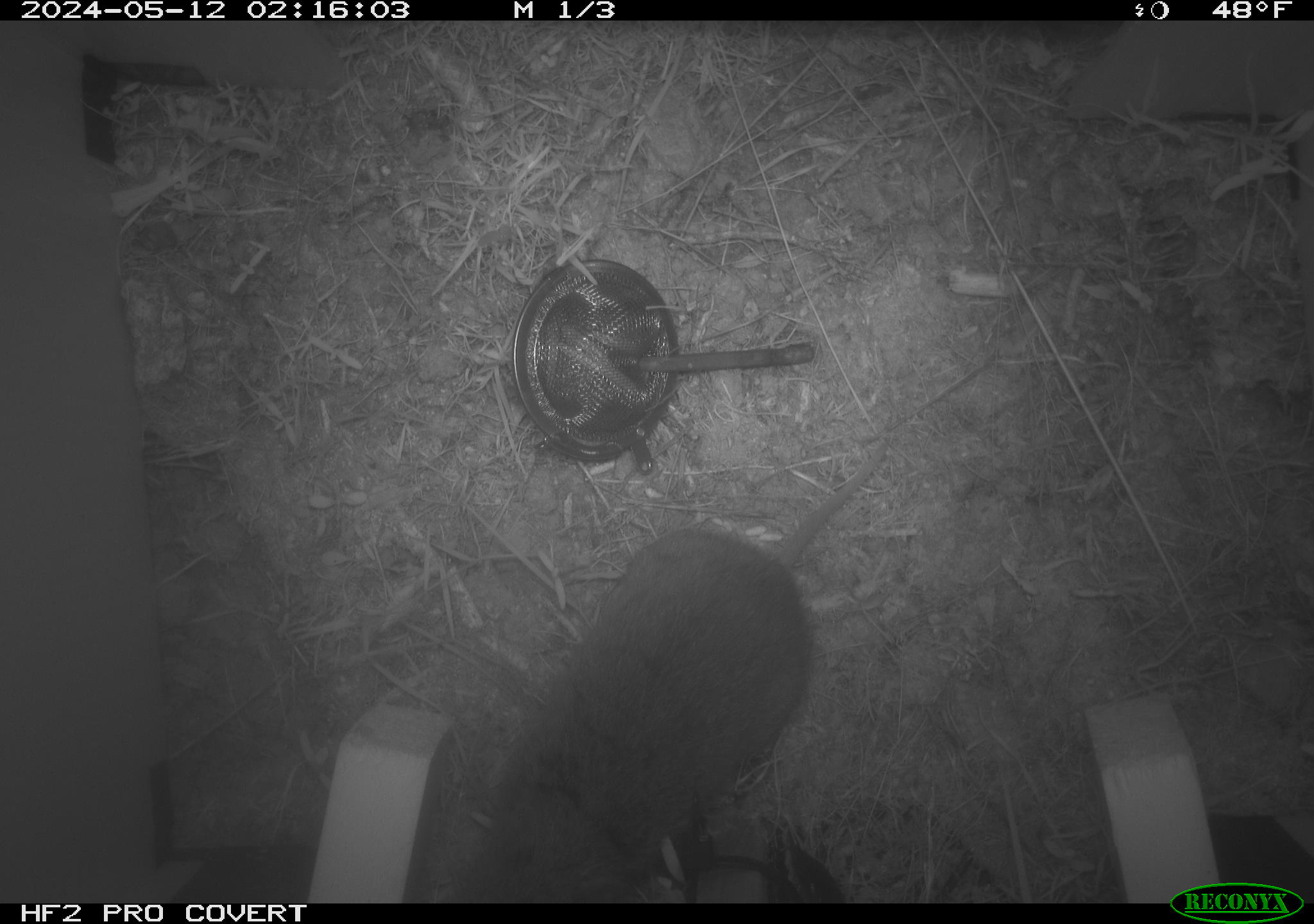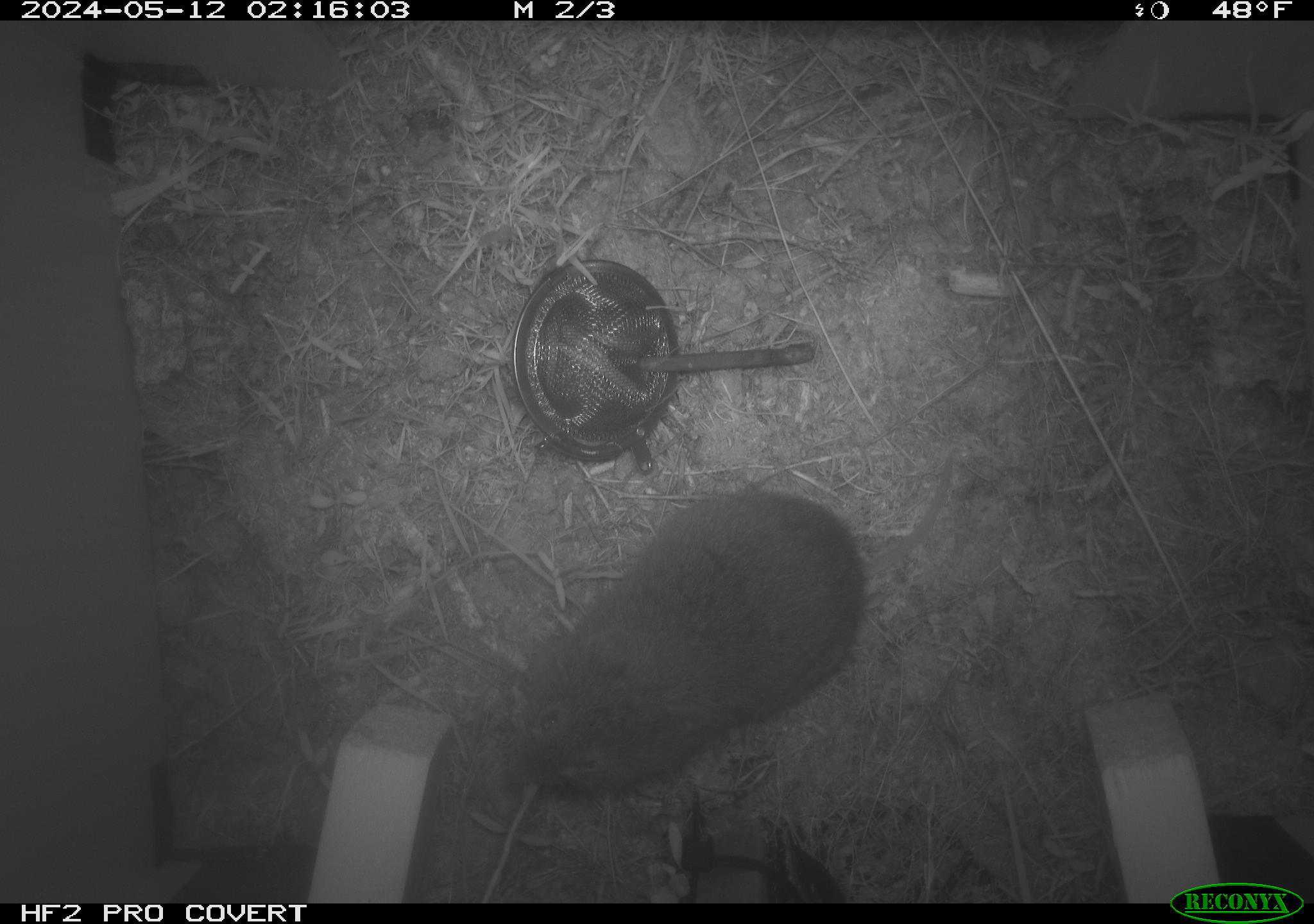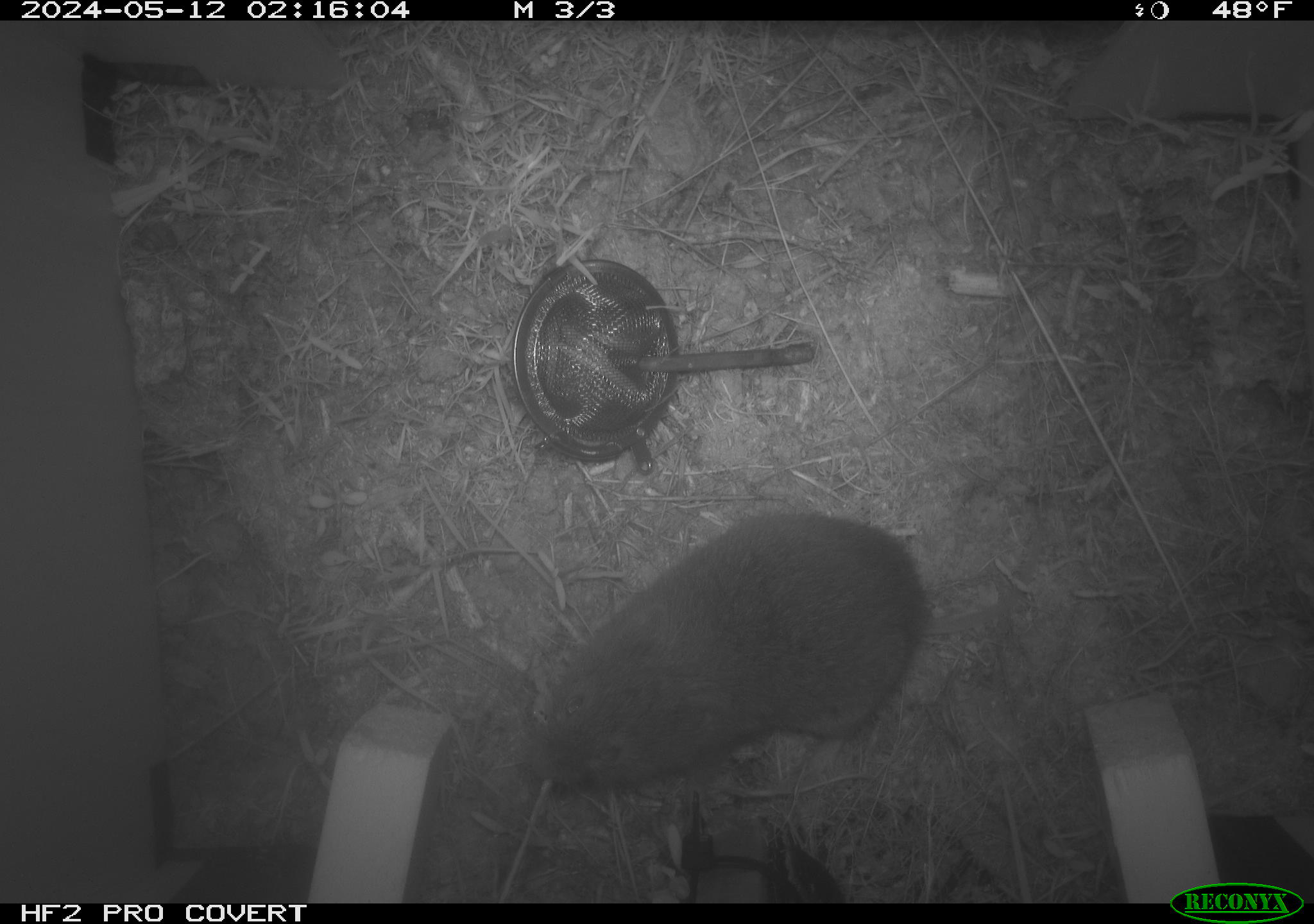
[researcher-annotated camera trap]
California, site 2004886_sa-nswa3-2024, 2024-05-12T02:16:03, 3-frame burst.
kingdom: Animalia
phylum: Chordata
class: Mammalia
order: Rodentia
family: Cricetidae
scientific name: Arvicolinae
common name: voles, lemmings, and muskrats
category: arvicolinae subfamily